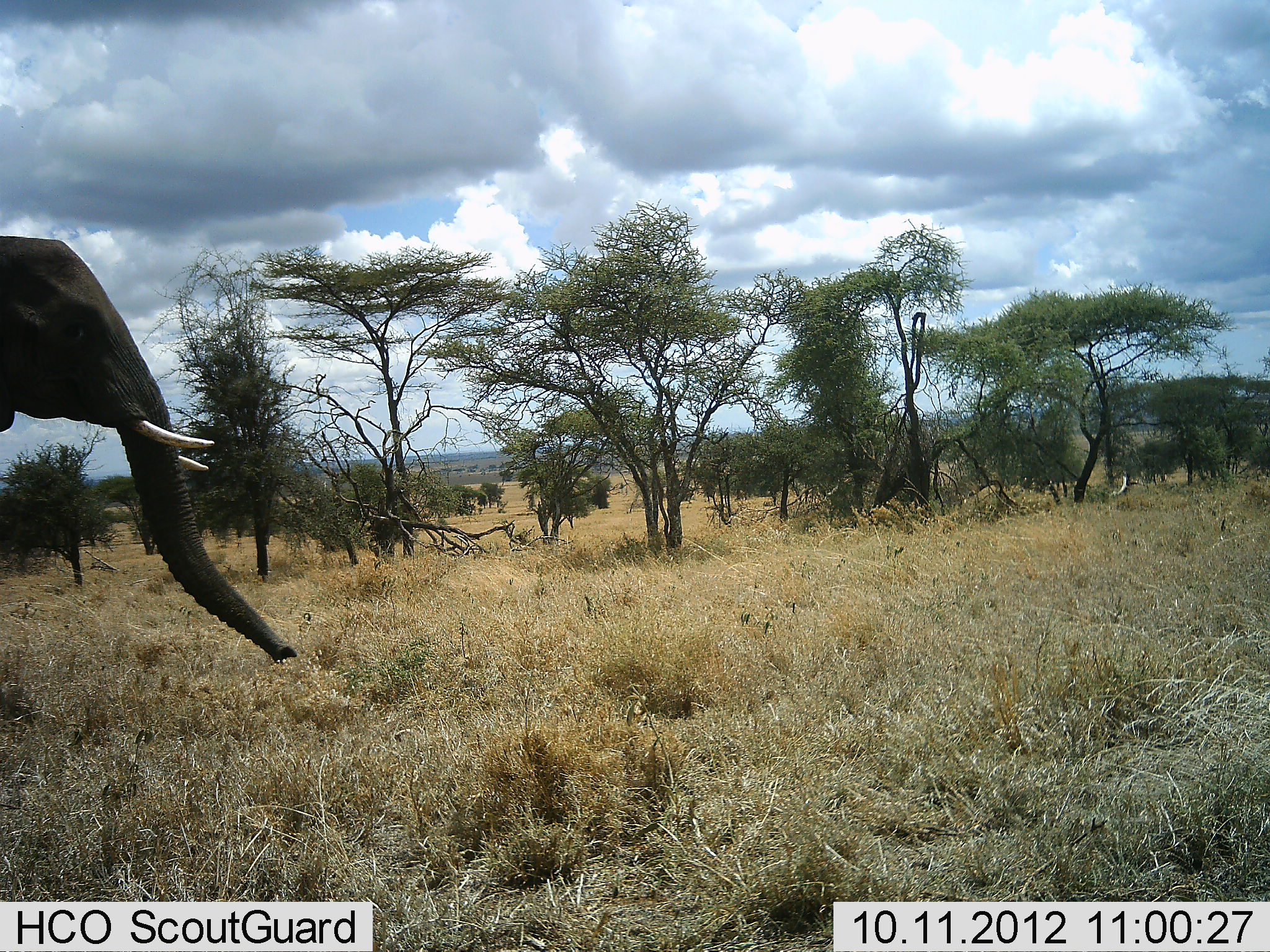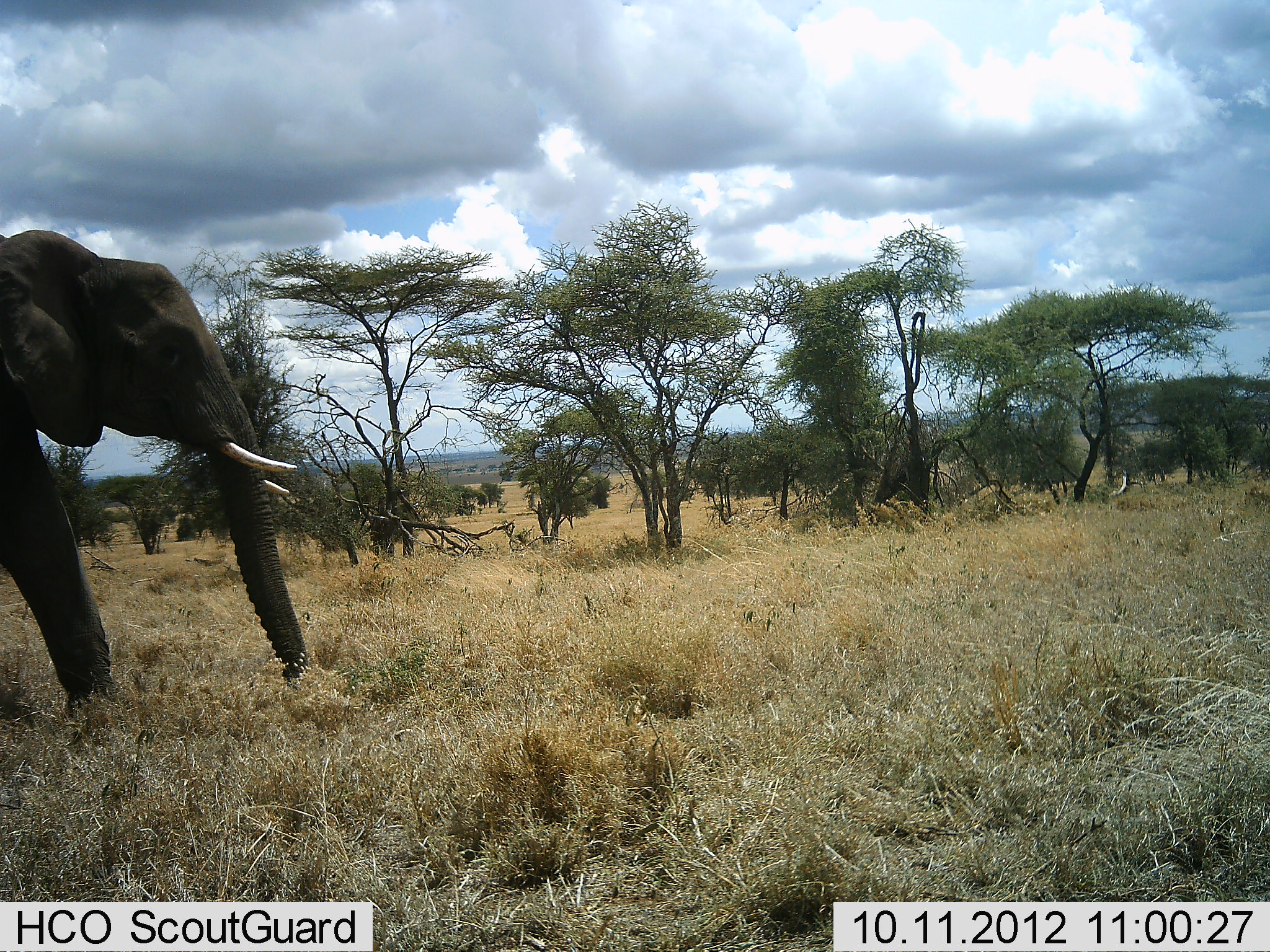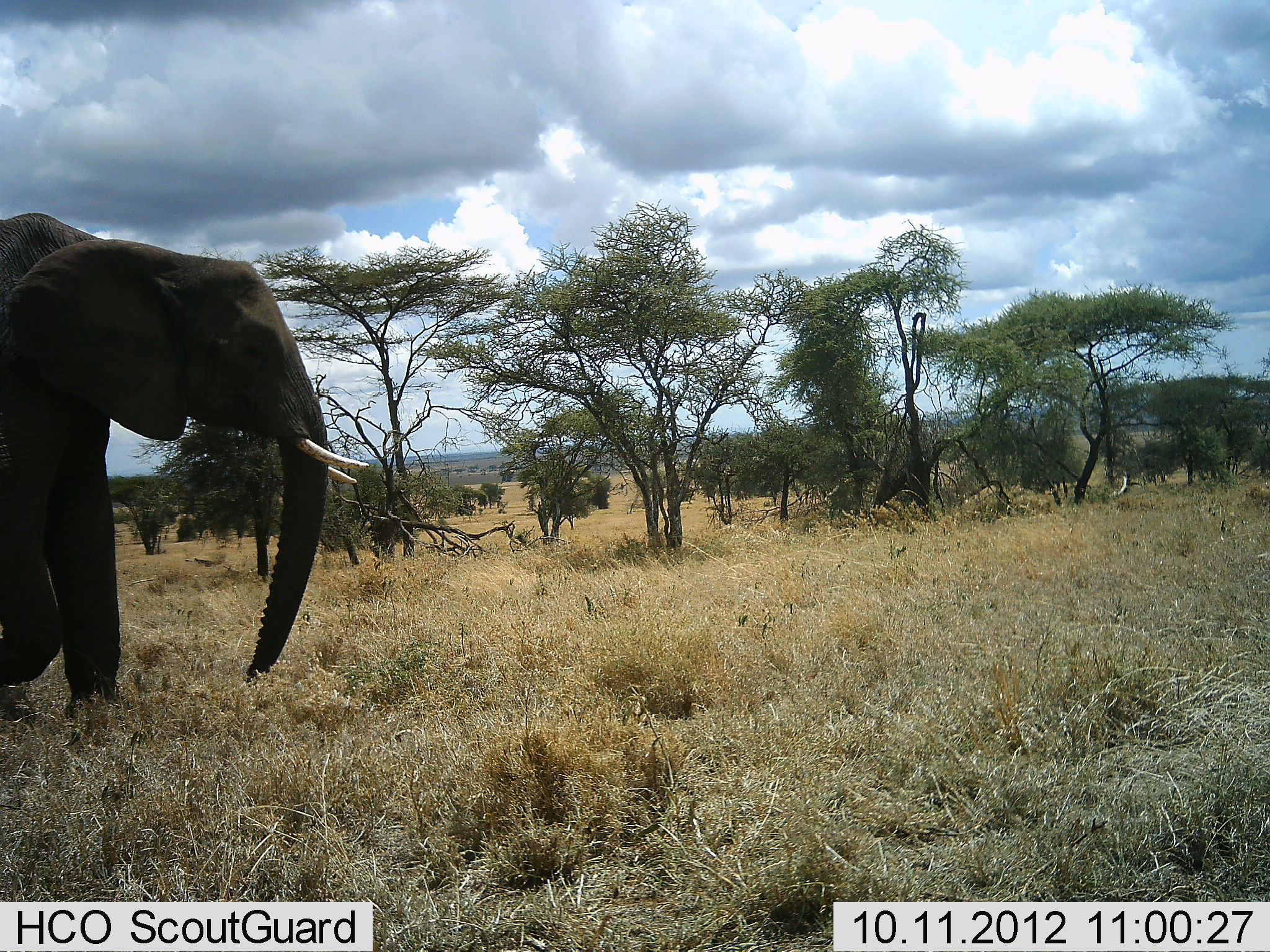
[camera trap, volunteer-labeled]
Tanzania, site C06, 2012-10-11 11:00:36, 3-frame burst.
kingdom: Animalia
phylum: Chordata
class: Mammalia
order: Proboscidea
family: Elephantidae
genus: Loxodonta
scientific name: Loxodonta africana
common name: african bush elephant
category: elephant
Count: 1.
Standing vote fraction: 0%.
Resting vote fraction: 0%.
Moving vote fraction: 100%.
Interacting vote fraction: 0%.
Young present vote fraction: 0%.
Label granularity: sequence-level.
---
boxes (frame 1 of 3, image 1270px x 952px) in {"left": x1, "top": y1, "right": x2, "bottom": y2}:
animal: {"left": 0, "top": 235, "right": 300, "bottom": 666}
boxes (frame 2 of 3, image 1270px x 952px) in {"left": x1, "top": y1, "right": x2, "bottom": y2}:
animal: {"left": 0, "top": 228, "right": 306, "bottom": 709}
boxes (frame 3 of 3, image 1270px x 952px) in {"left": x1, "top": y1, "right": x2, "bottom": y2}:
animal: {"left": 0, "top": 211, "right": 371, "bottom": 723}